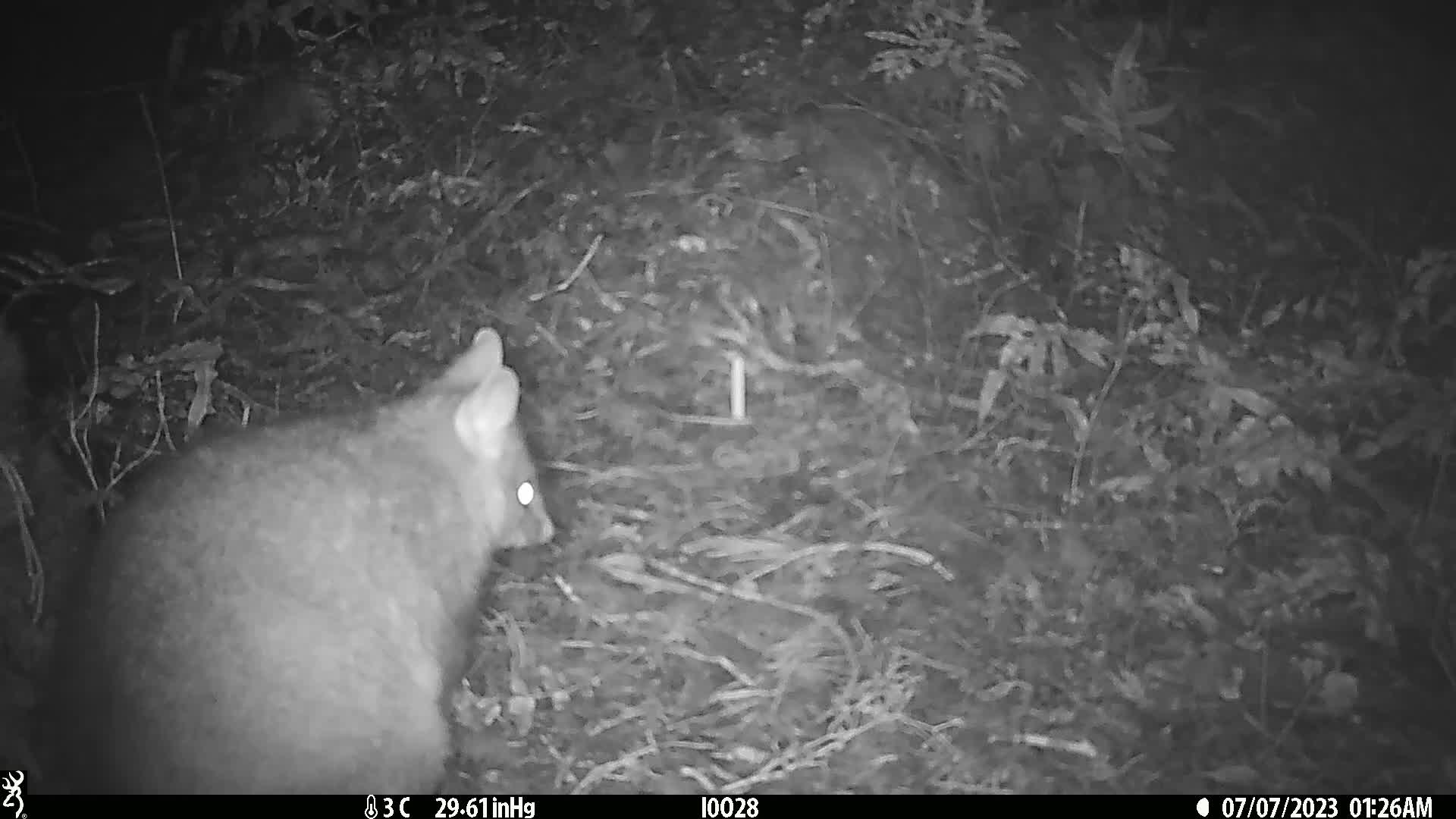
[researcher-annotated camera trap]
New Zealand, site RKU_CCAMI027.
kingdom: Animalia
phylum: Chordata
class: Mammalia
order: Diprotodontia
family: Phalangeridae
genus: Trichosurus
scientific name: Trichosurus vulpecula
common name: common brushtail possum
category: possum